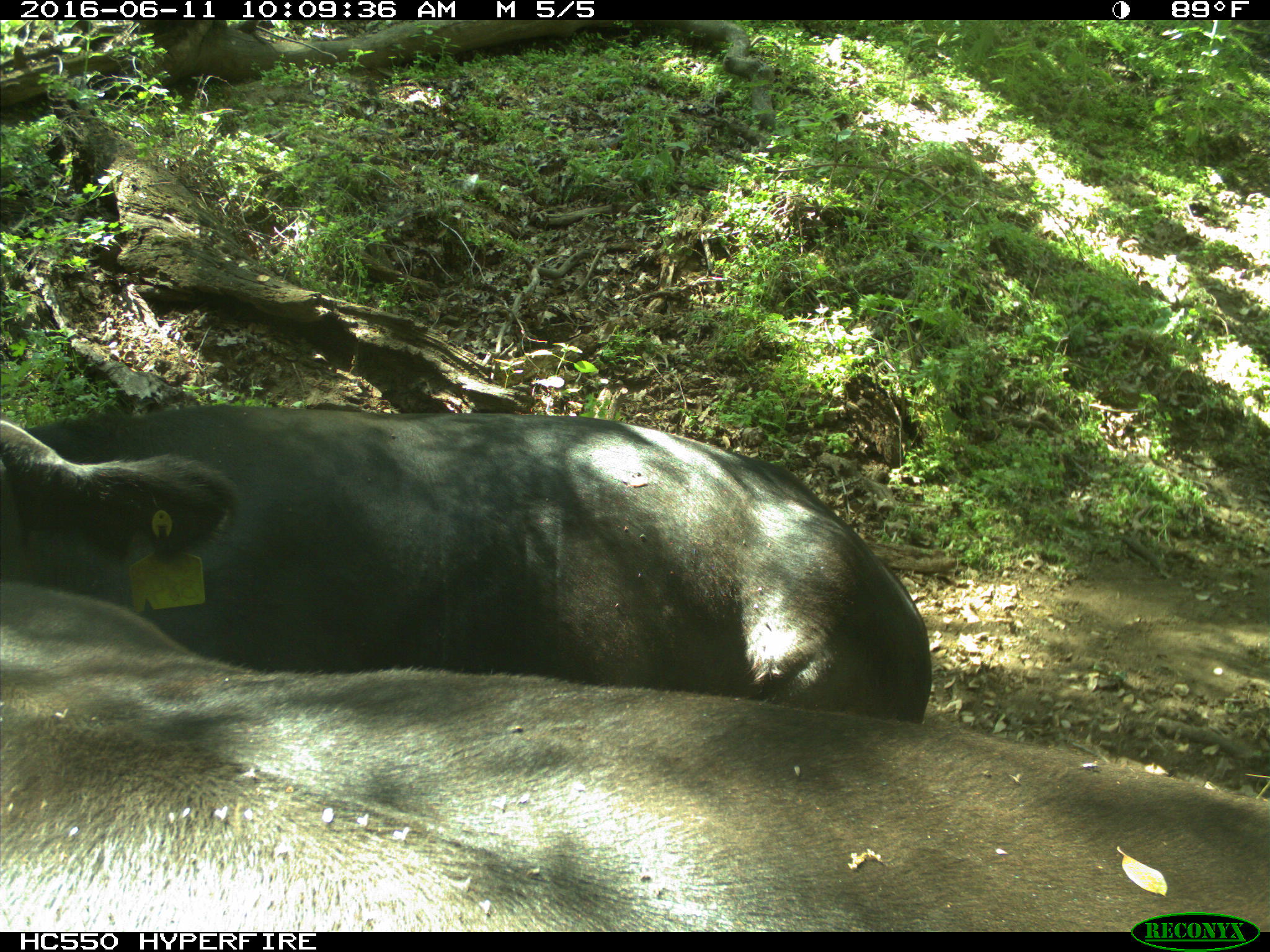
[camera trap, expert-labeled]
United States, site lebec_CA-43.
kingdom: Animalia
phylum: Chordata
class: Mammalia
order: Artiodactyla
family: Bovidae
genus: Bos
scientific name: Bos taurus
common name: domestic cow